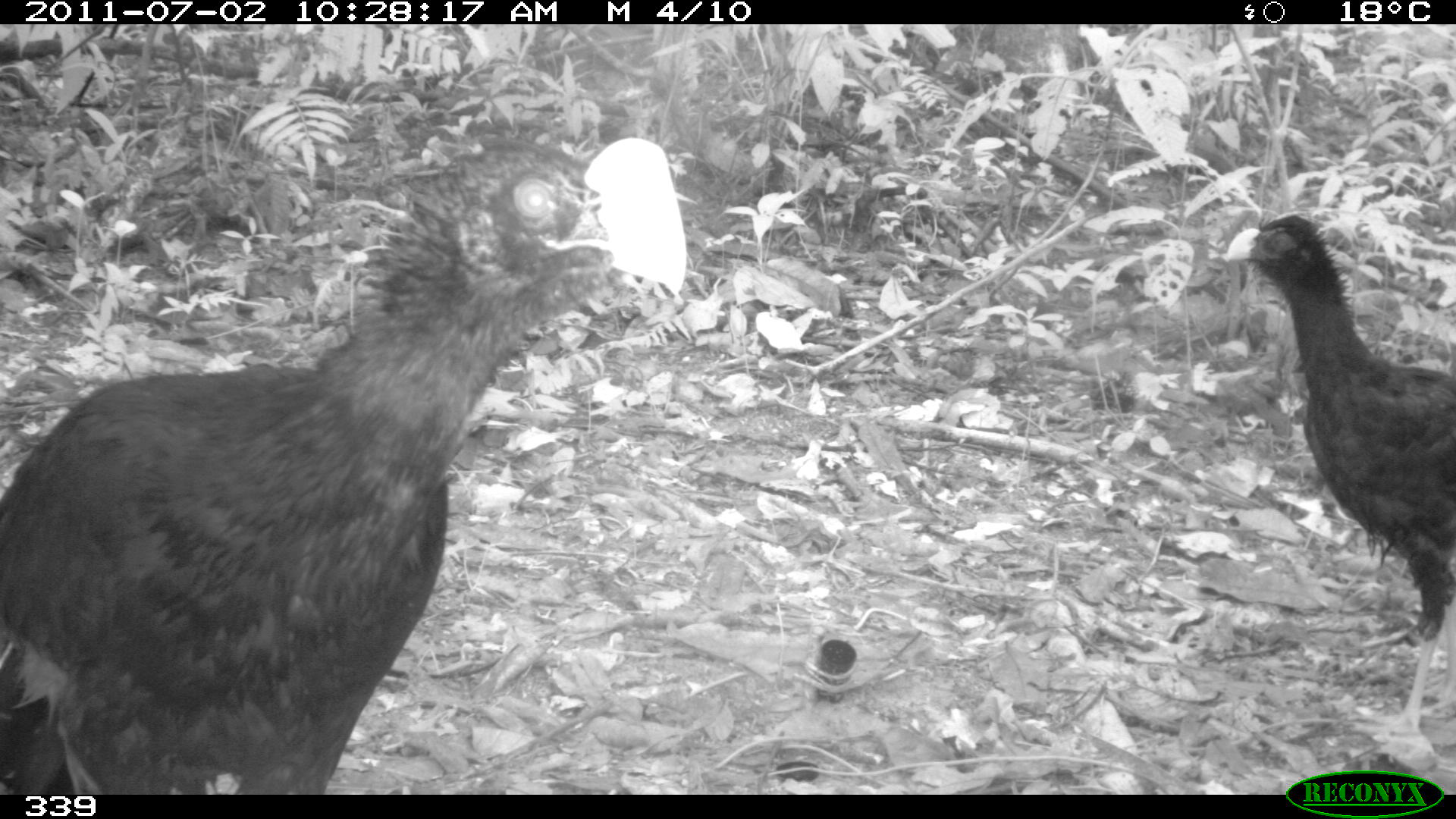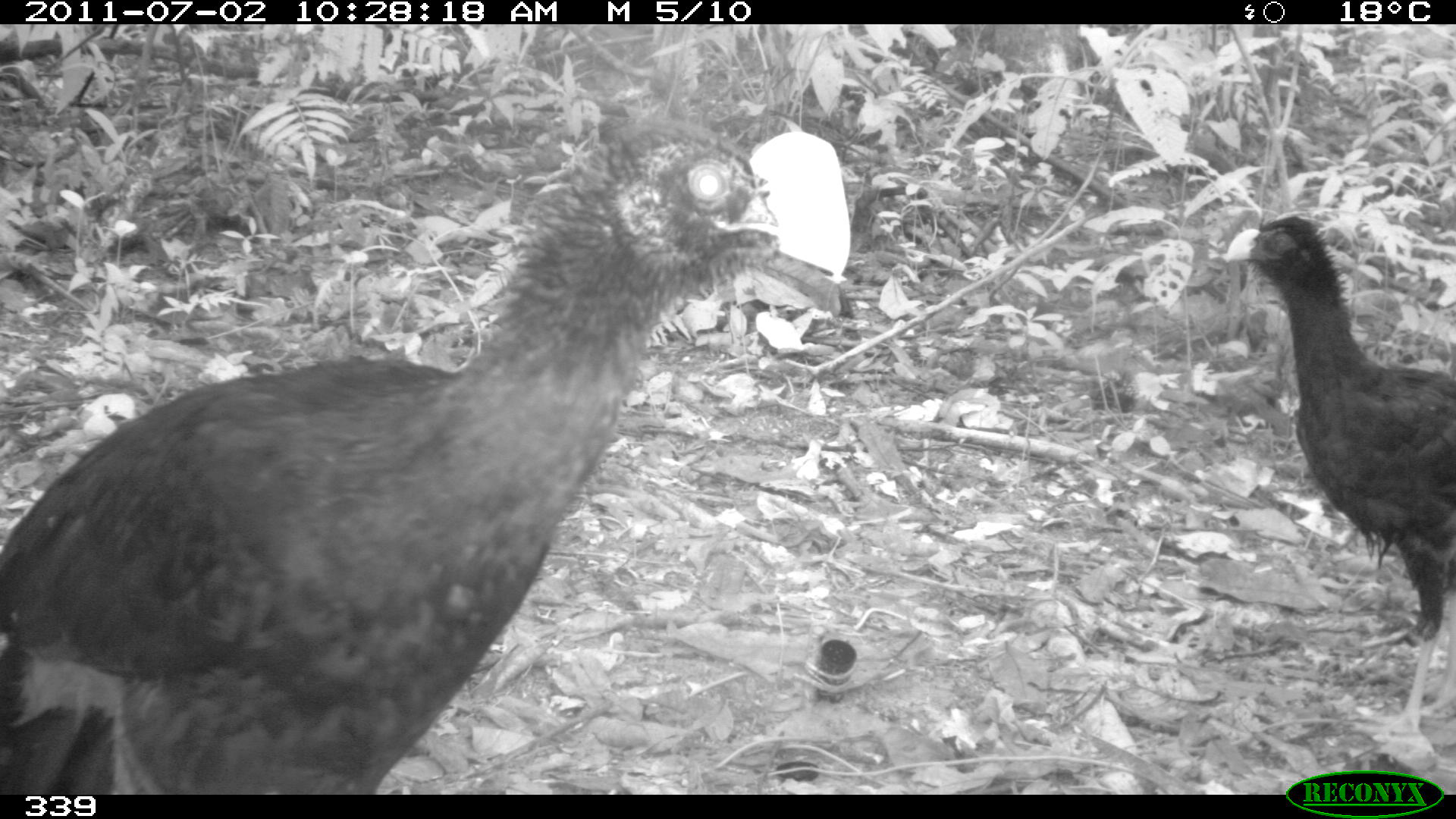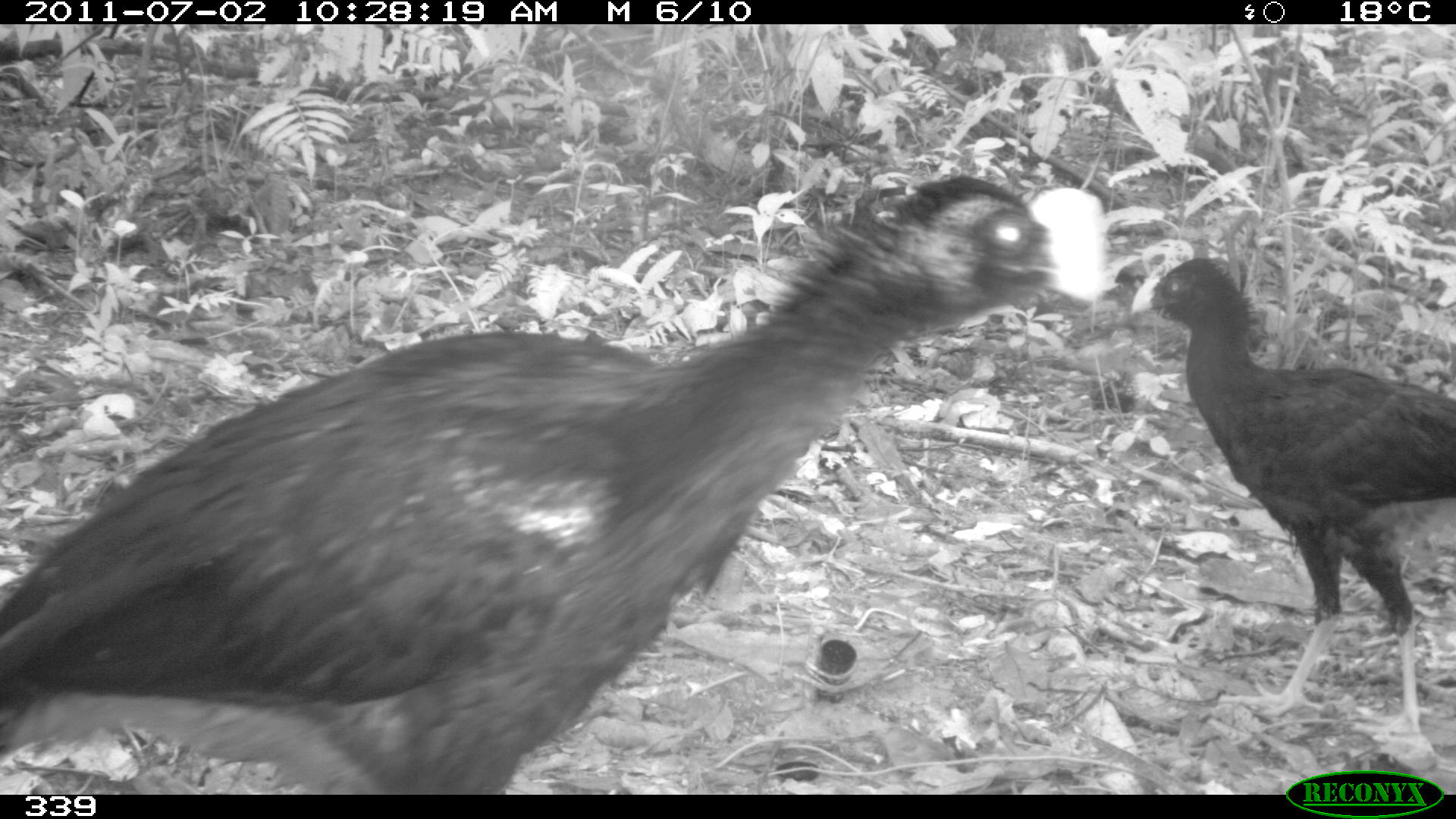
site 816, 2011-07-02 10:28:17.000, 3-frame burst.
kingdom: Animalia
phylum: Chordata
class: Aves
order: Galliformes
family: Cracidae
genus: Mitu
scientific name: Mitu tuberosum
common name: razor-billed curassow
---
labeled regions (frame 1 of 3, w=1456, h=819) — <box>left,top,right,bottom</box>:
mitu tuberosum: <box>1,134,689,795</box>; <box>1224,213,1456,739</box>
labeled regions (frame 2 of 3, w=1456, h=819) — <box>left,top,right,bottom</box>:
mitu tuberosum: <box>1,112,851,795</box>; <box>1221,215,1456,741</box>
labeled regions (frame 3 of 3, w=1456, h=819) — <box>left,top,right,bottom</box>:
mitu tuberosum: <box>2,172,1112,793</box>; <box>1130,253,1456,742</box>